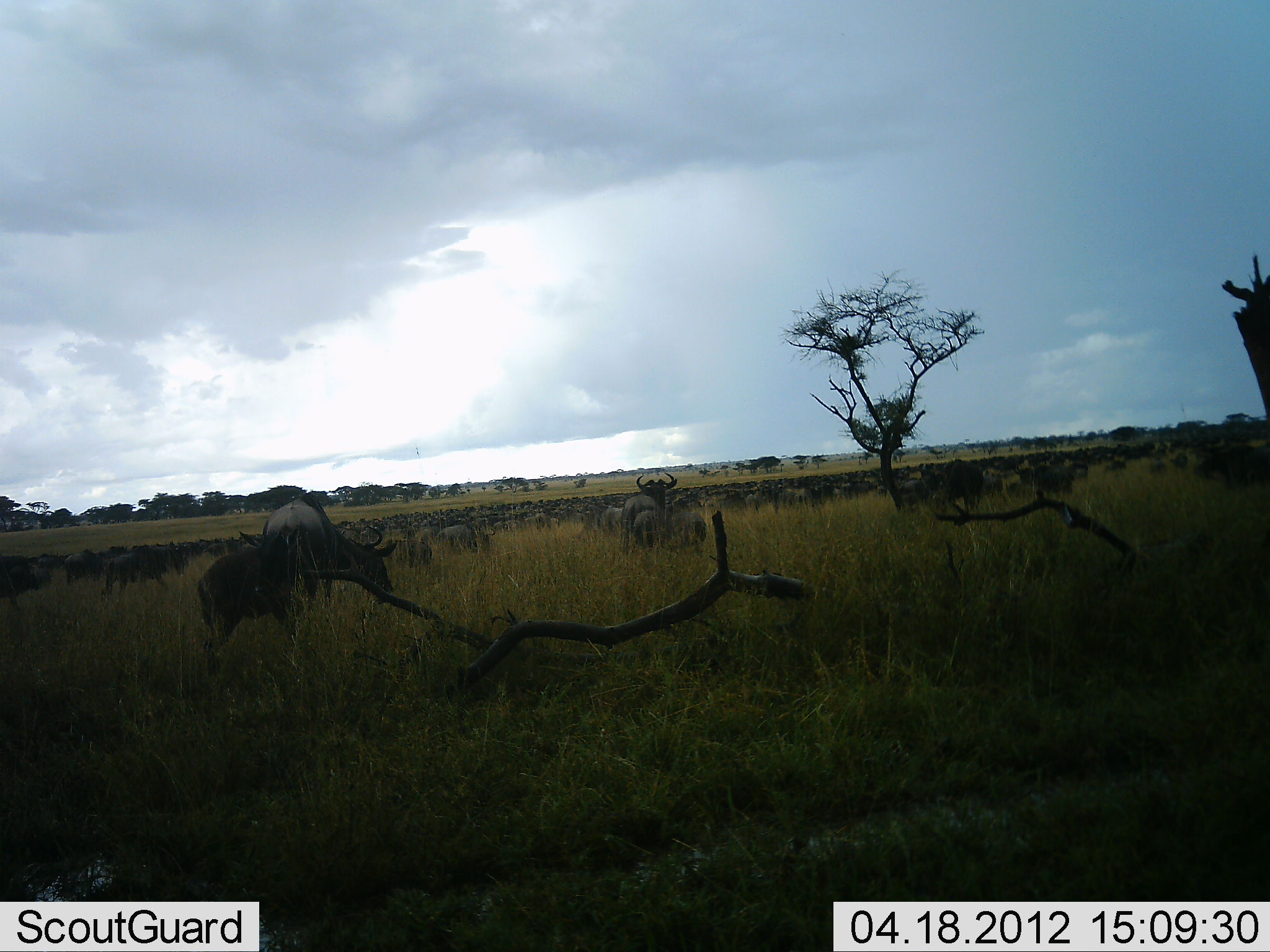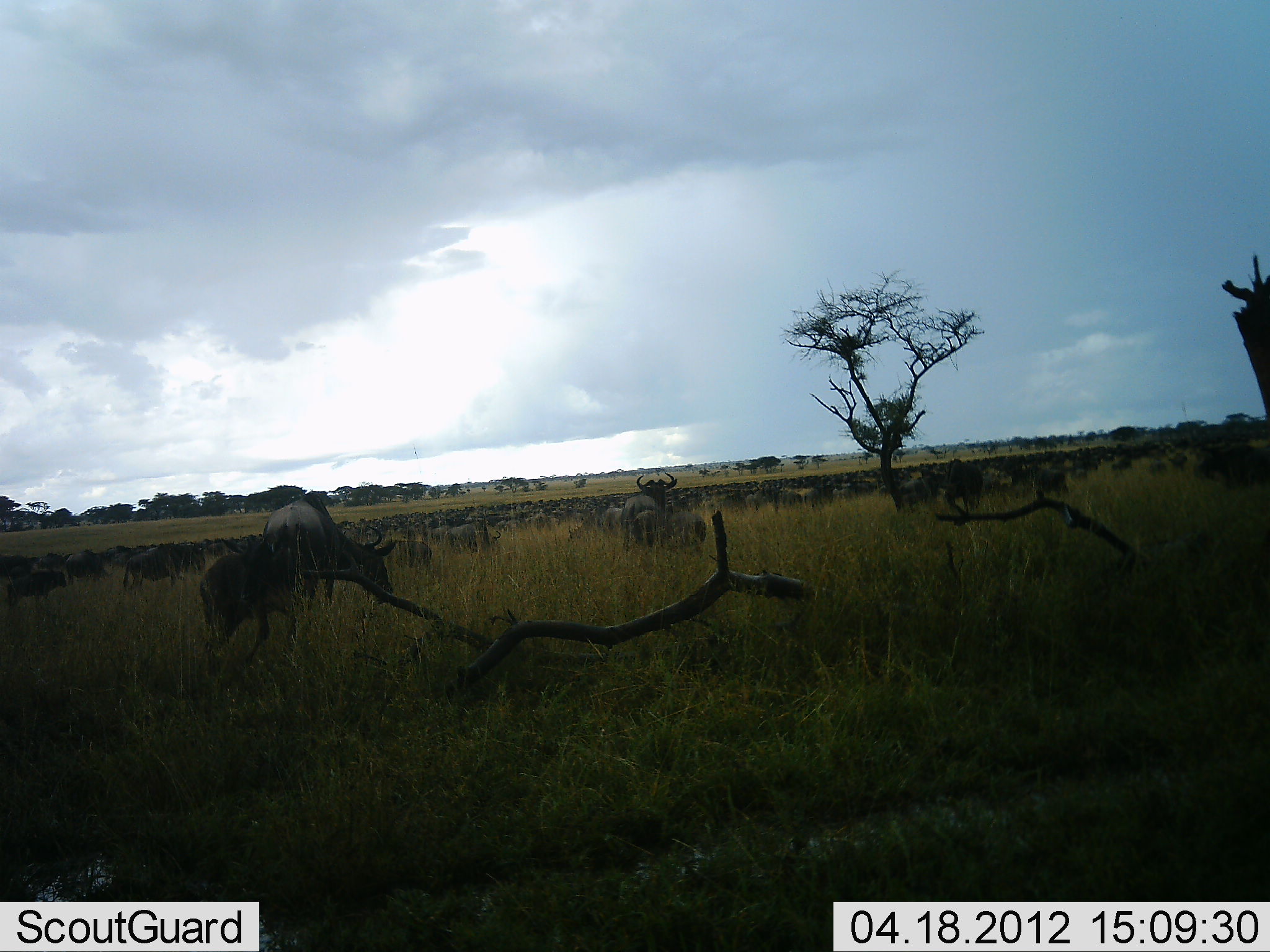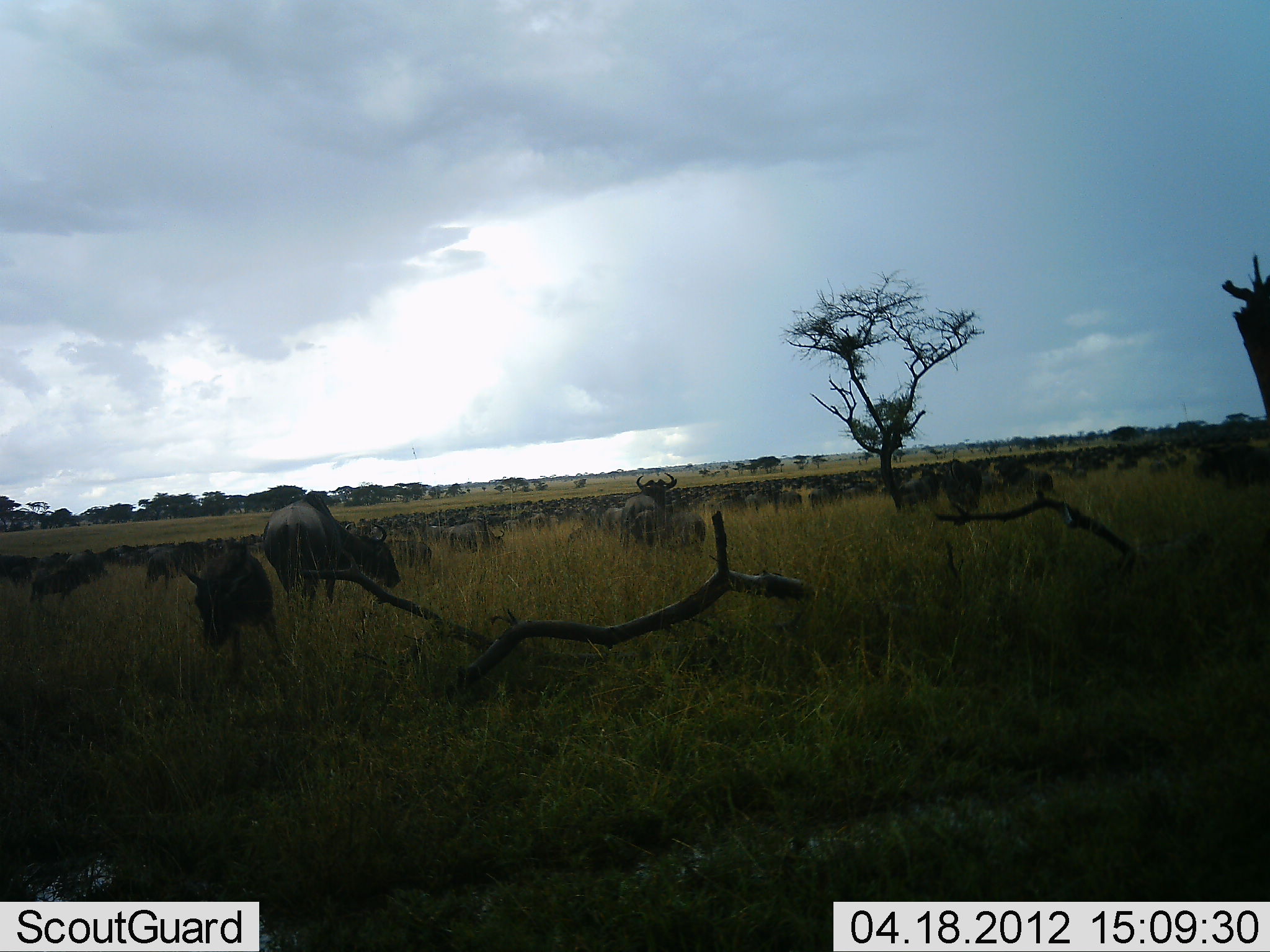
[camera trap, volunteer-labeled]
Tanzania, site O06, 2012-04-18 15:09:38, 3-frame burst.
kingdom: Animalia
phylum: Chordata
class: Mammalia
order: Artiodactyla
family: Bovidae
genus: Connochaetes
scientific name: Connochaetes taurinus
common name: blue wildebeest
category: wildebeest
Wildebeest (blue wildebeest) (Connochaetes taurinus), count 51+. Behavior (volunteer vote fractions): standing 72%, resting 16%, moving 72%, interacting 4%. Young present (vote fraction): 28%. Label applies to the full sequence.